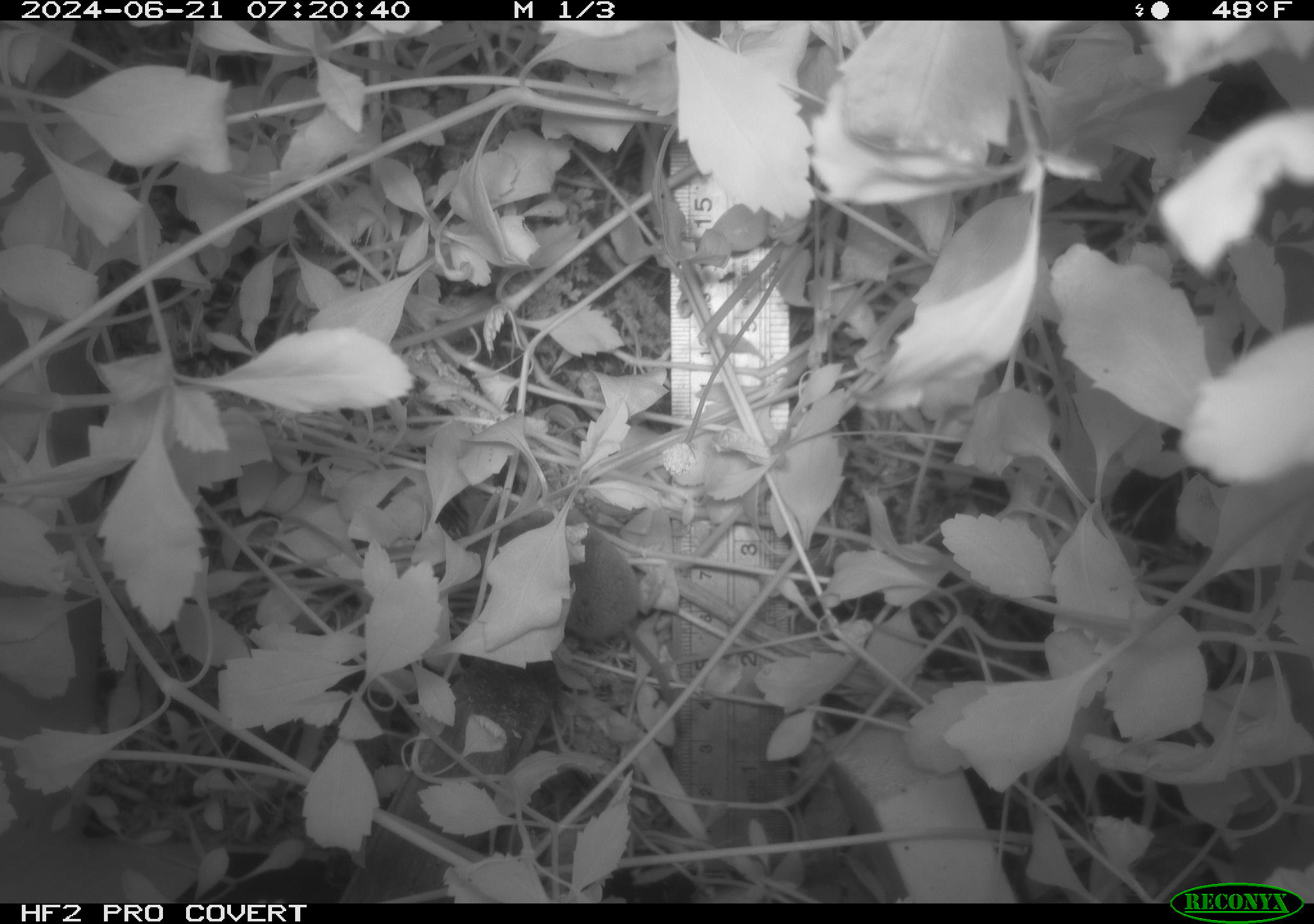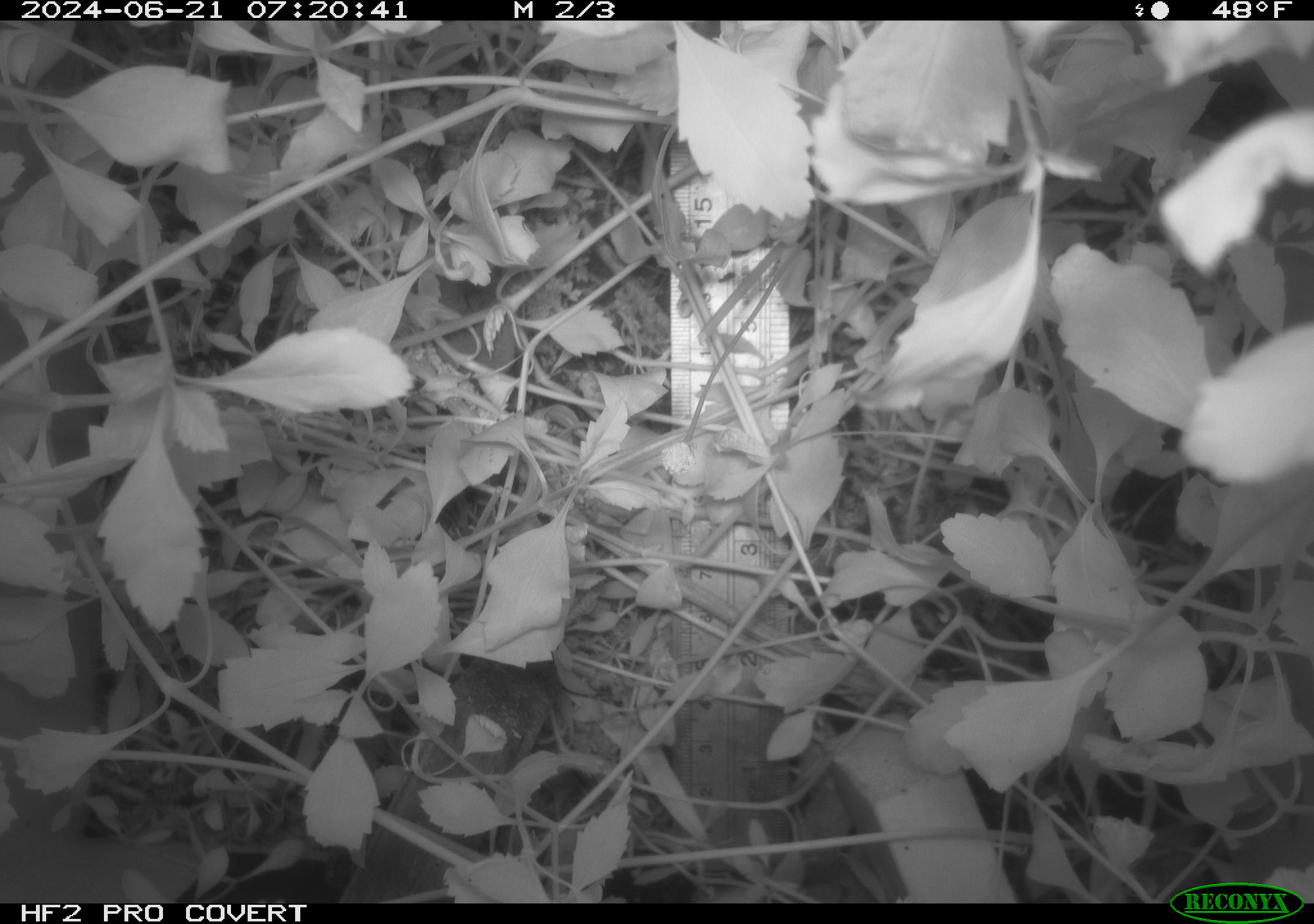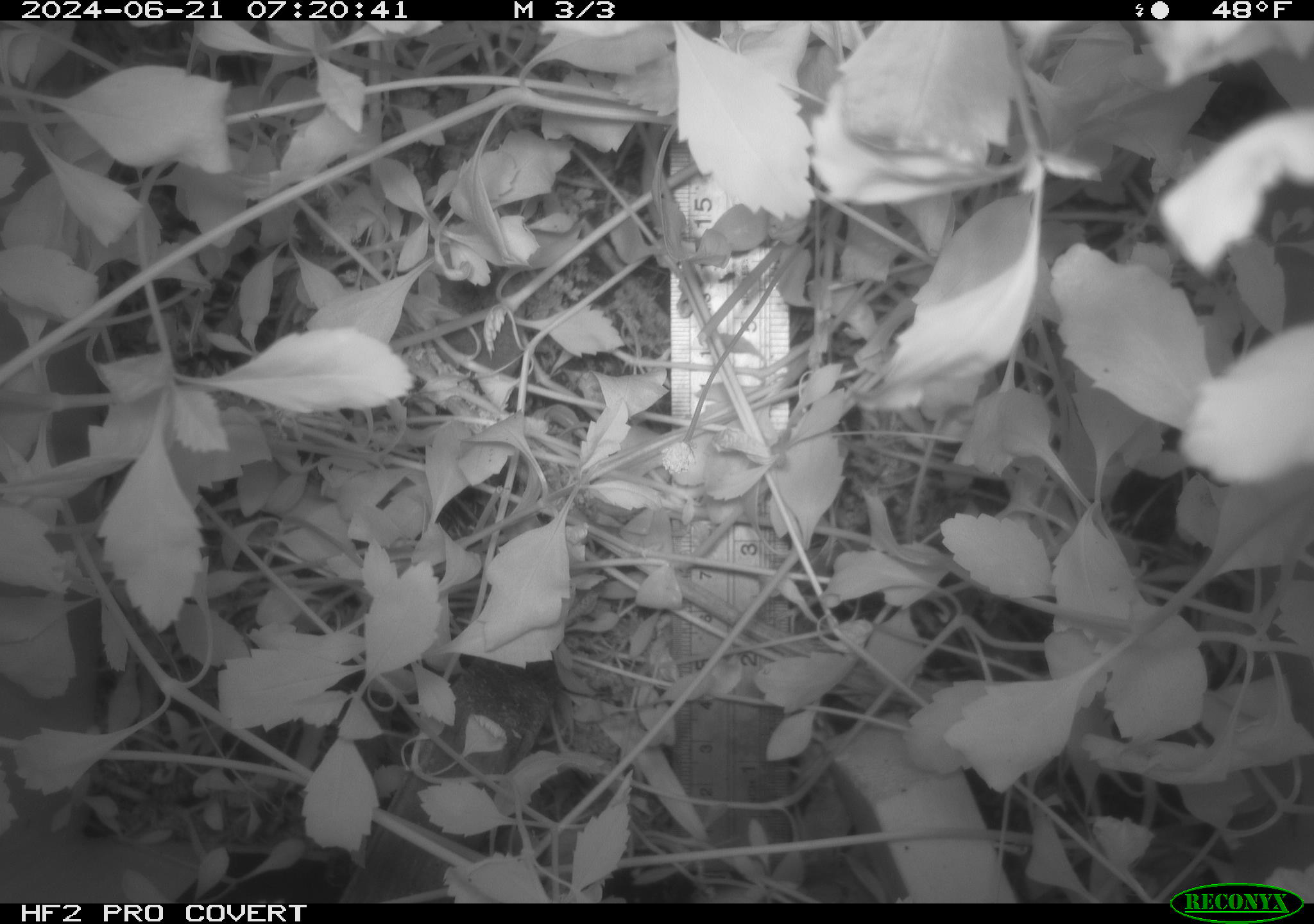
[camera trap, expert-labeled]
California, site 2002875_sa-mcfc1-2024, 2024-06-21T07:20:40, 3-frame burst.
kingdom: Animalia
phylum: Chordata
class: Mammalia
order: Eulipotyphla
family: Soricidae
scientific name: Soricidae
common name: shrews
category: soricidae family